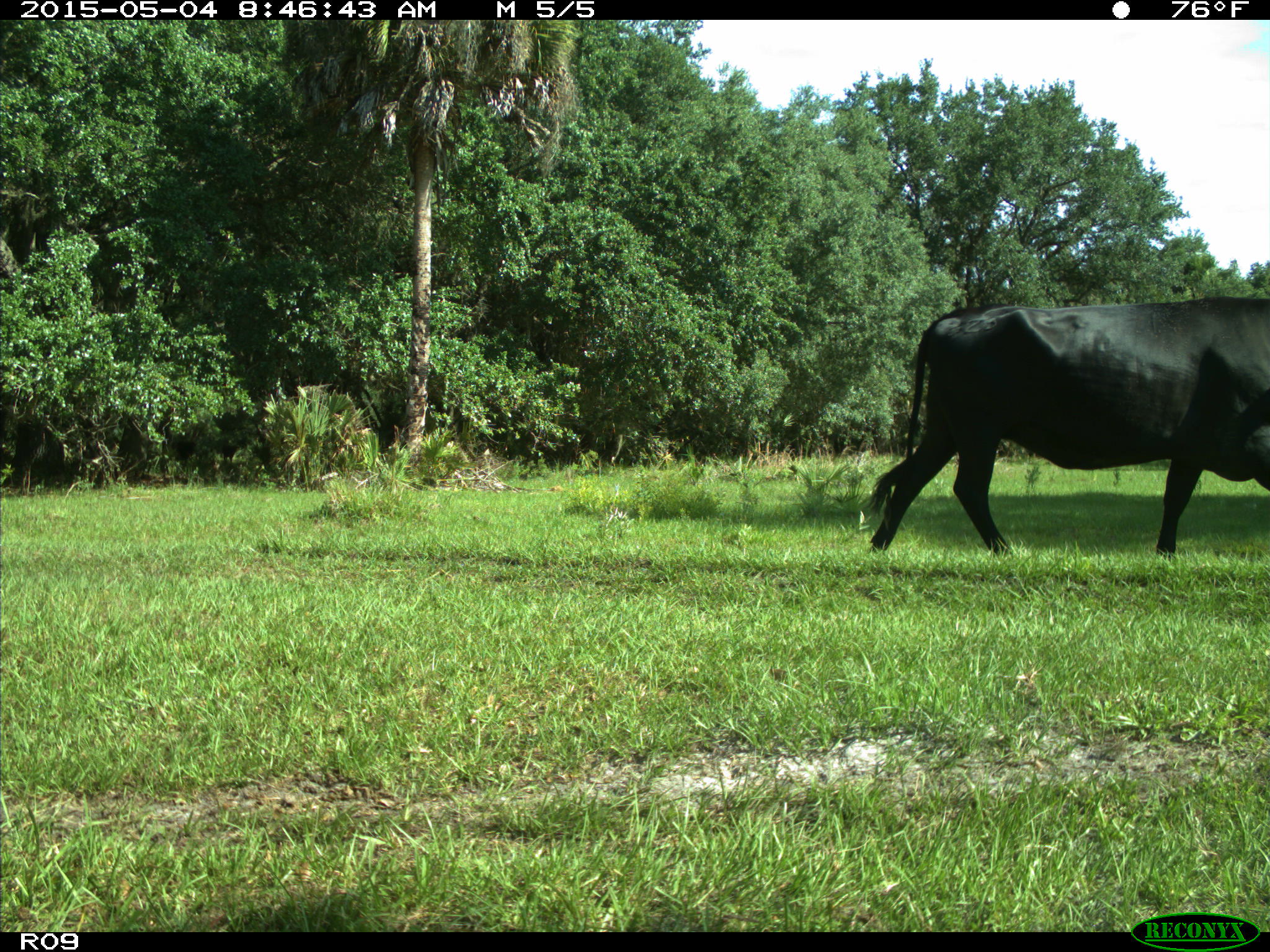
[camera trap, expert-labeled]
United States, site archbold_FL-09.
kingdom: Animalia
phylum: Chordata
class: Mammalia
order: Artiodactyla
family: Bovidae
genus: Bos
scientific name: Bos taurus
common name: domestic cow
Bos taurus (domestic cow).